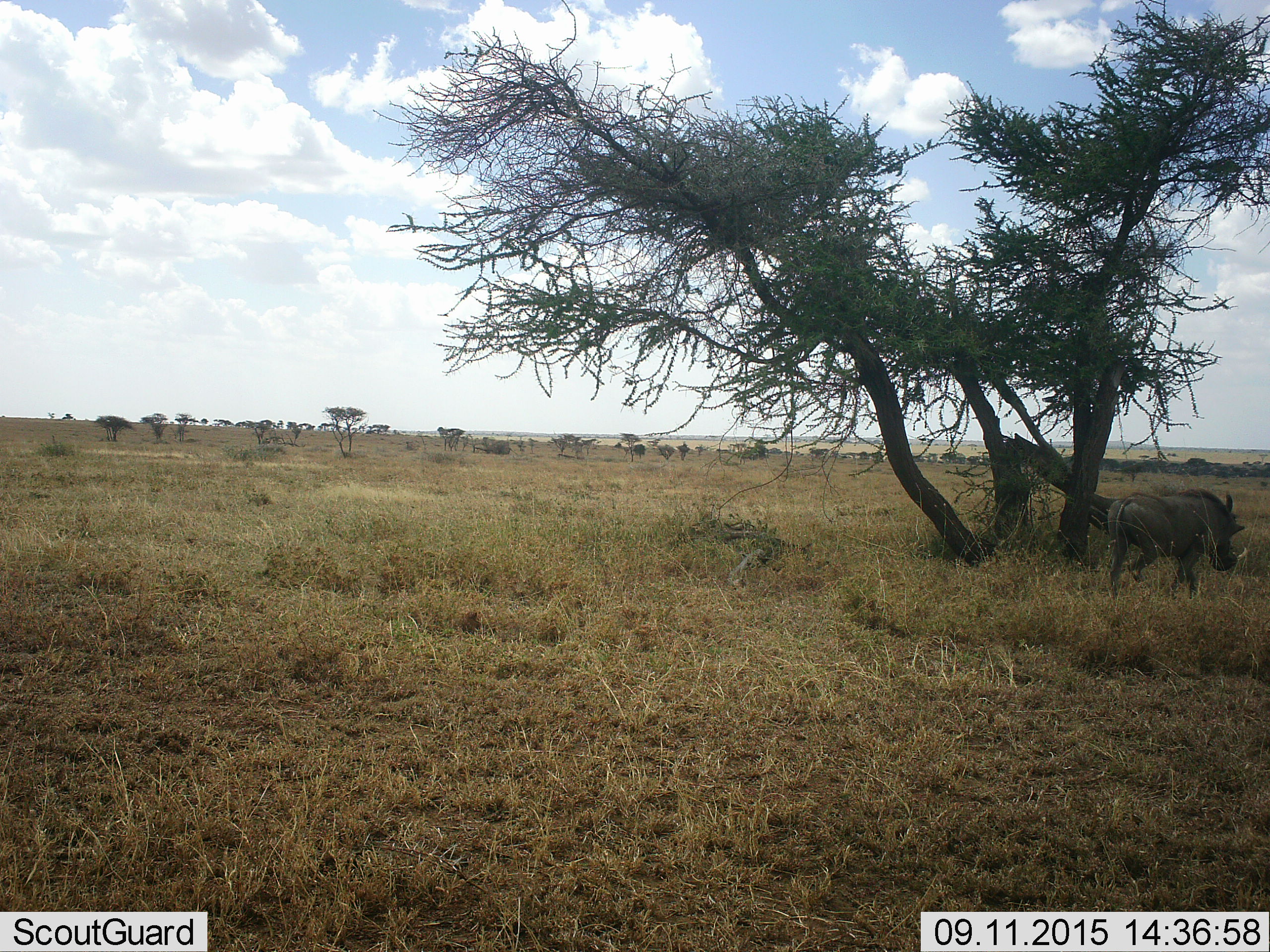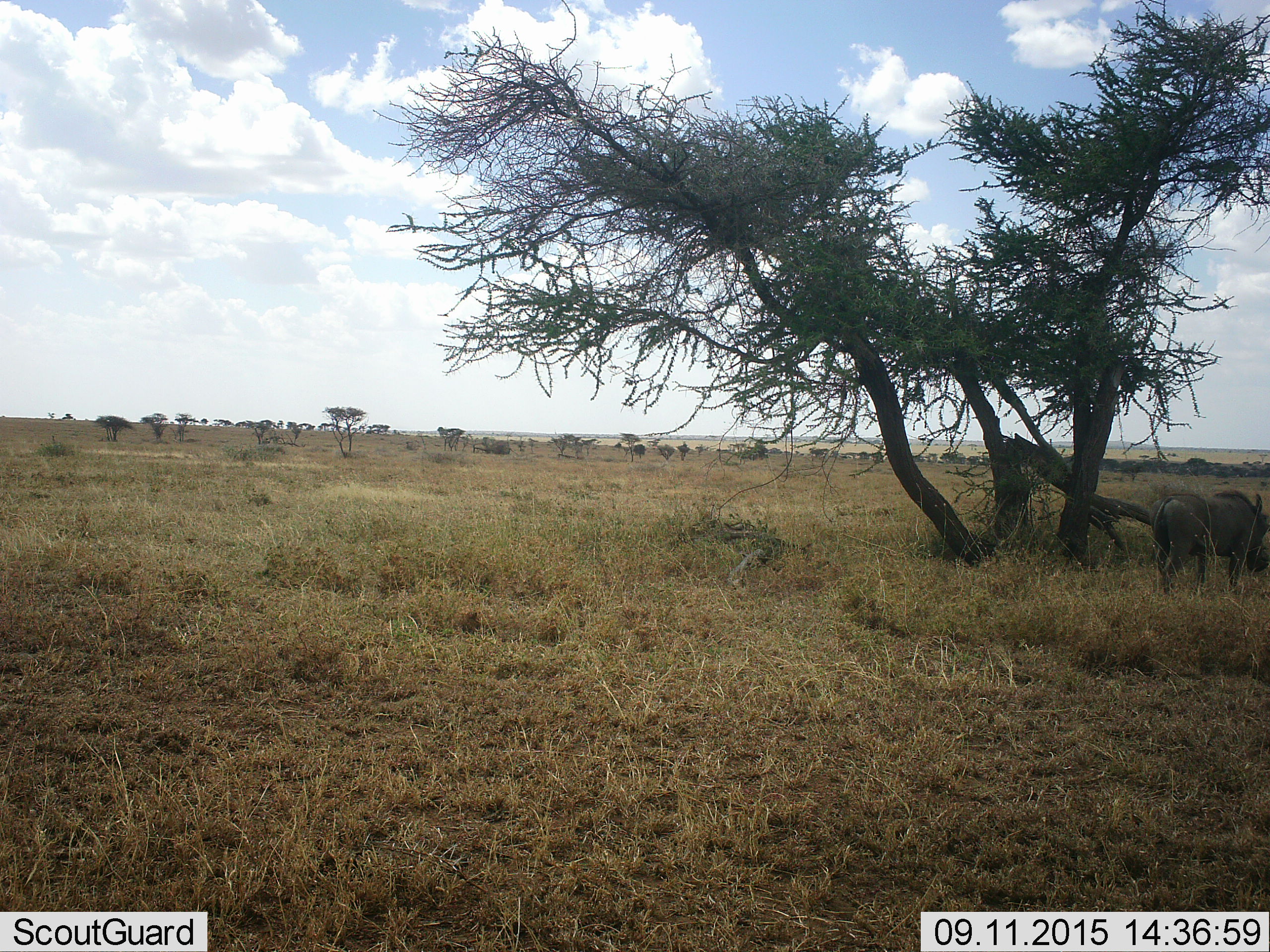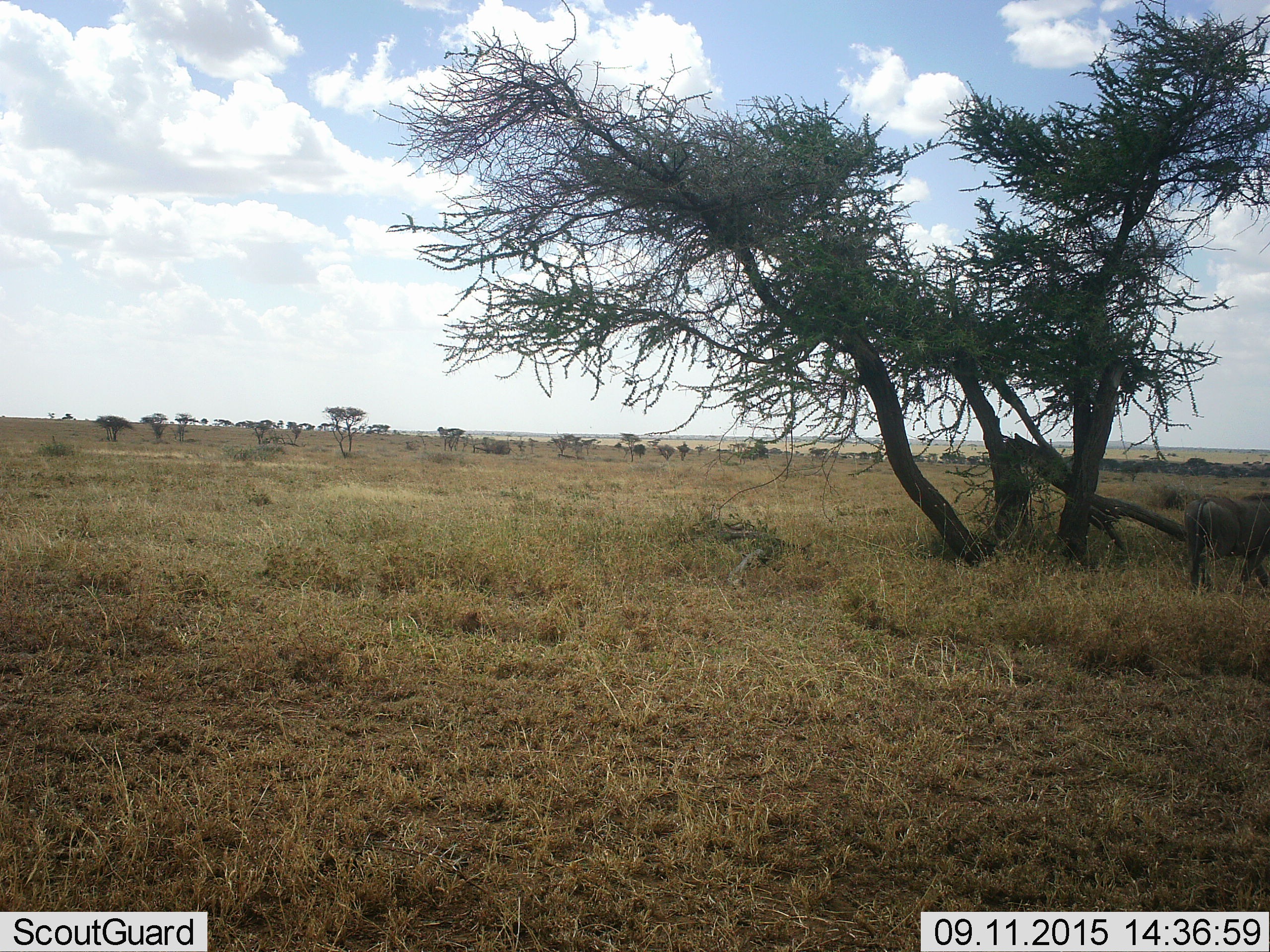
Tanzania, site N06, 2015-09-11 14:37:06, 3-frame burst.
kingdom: Animalia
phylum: Chordata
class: Mammalia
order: Artiodactyla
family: Suidae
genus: Phacochoerus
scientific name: Phacochoerus africanus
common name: warthog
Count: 1.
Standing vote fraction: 0%.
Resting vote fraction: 0%.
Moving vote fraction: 100%.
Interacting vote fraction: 0%.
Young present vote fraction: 0%.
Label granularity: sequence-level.